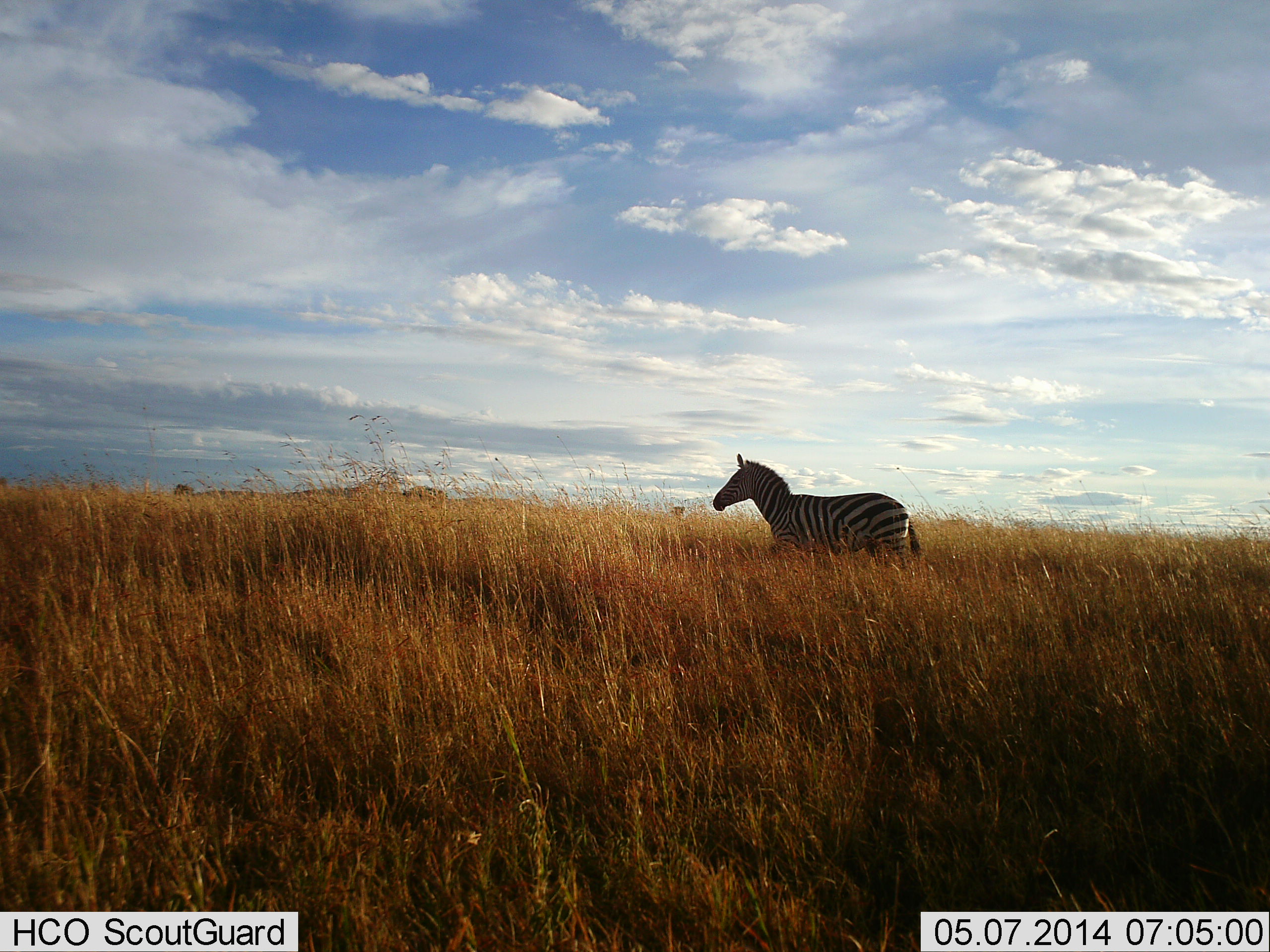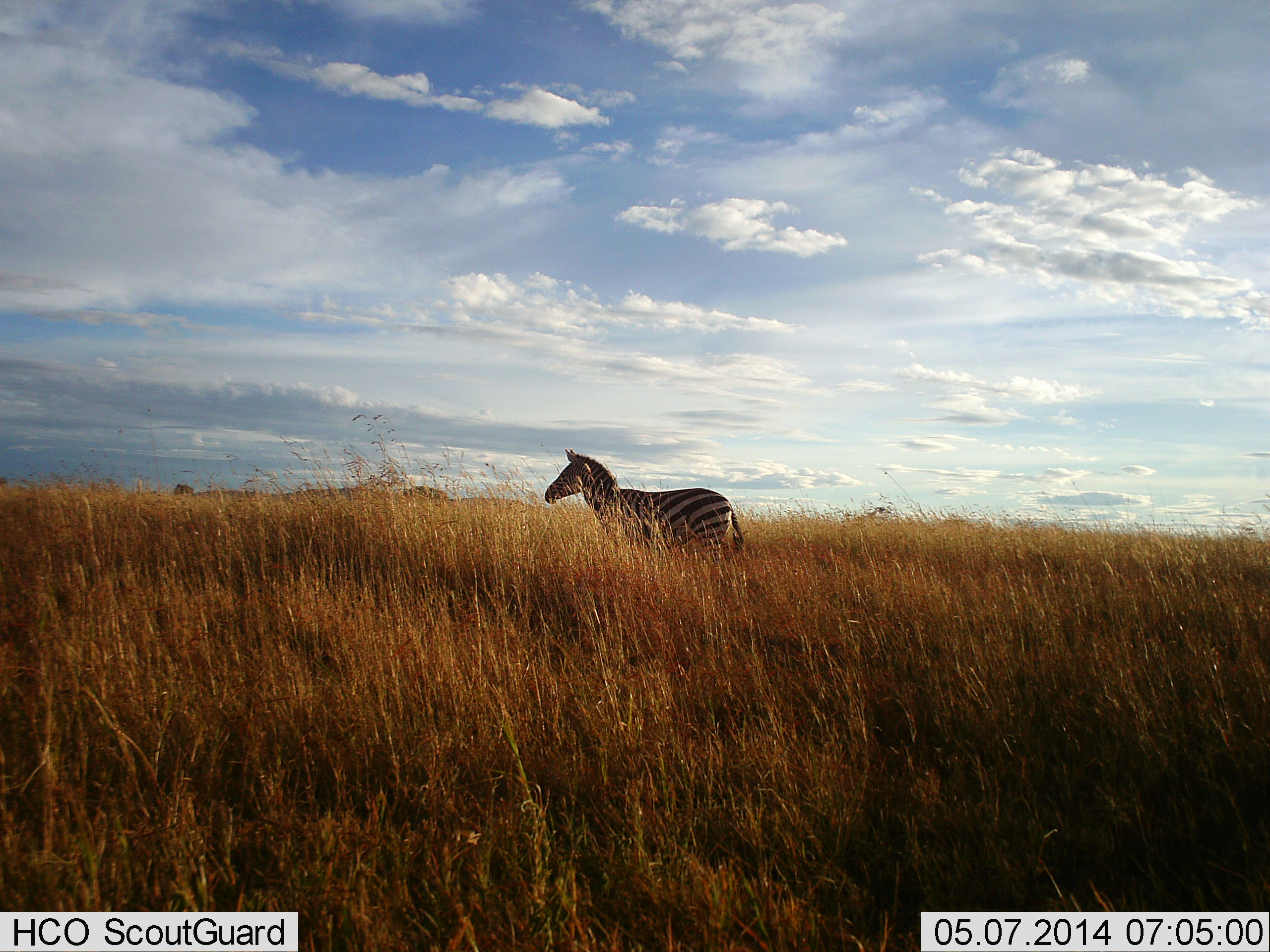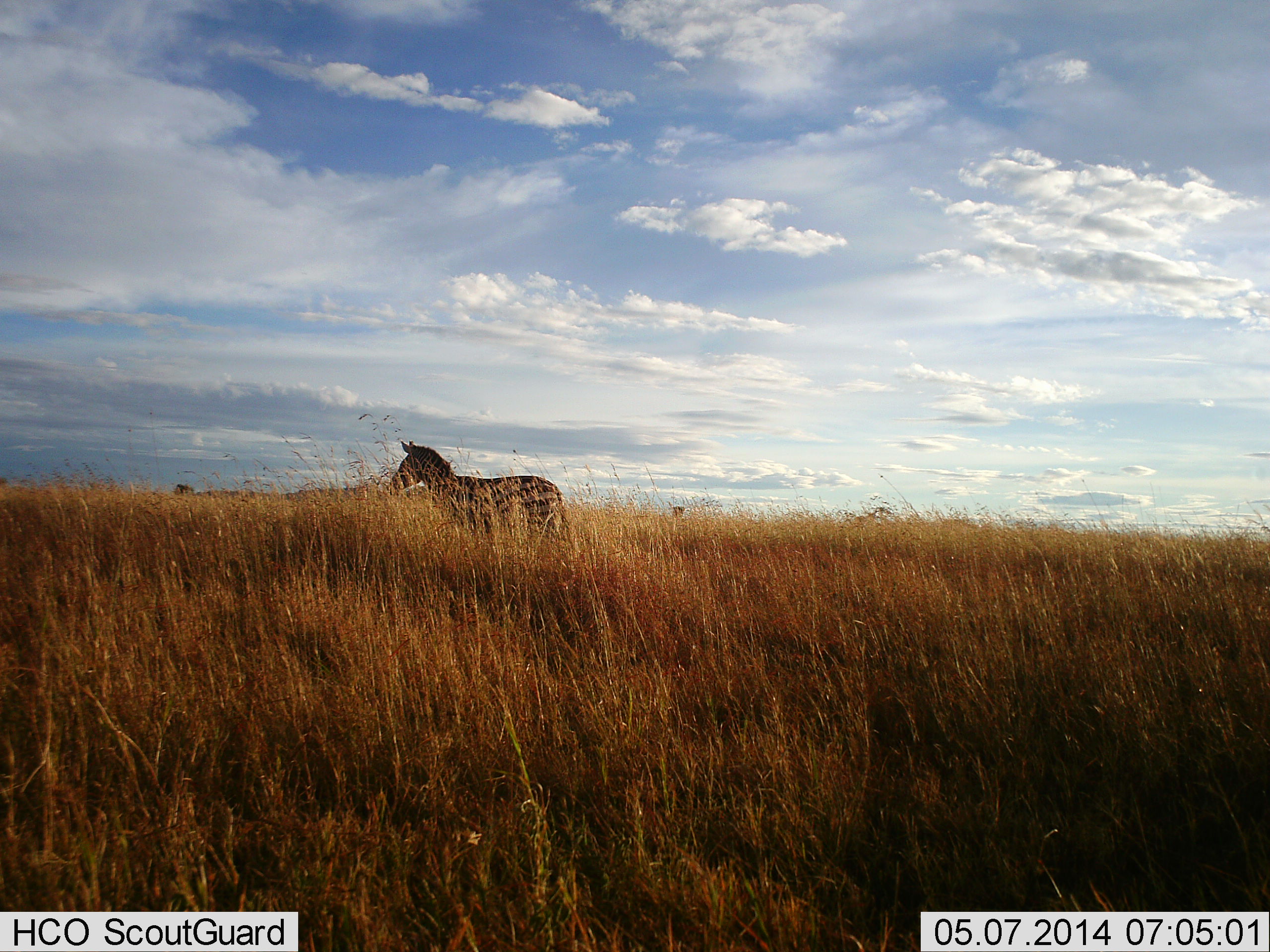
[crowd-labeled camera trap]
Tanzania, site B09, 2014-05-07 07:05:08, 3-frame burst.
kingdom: Animalia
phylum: Chordata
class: Mammalia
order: Perissodactyla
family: Equidae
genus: Equus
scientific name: Equus quagga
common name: plains zebra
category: zebra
Zebra (plains zebra) (Equus quagga), count 1. Behavior (volunteer vote fractions): standing 12%, resting 0%, moving 88%, interacting 0%. Young present (vote fraction): 0%. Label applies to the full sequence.